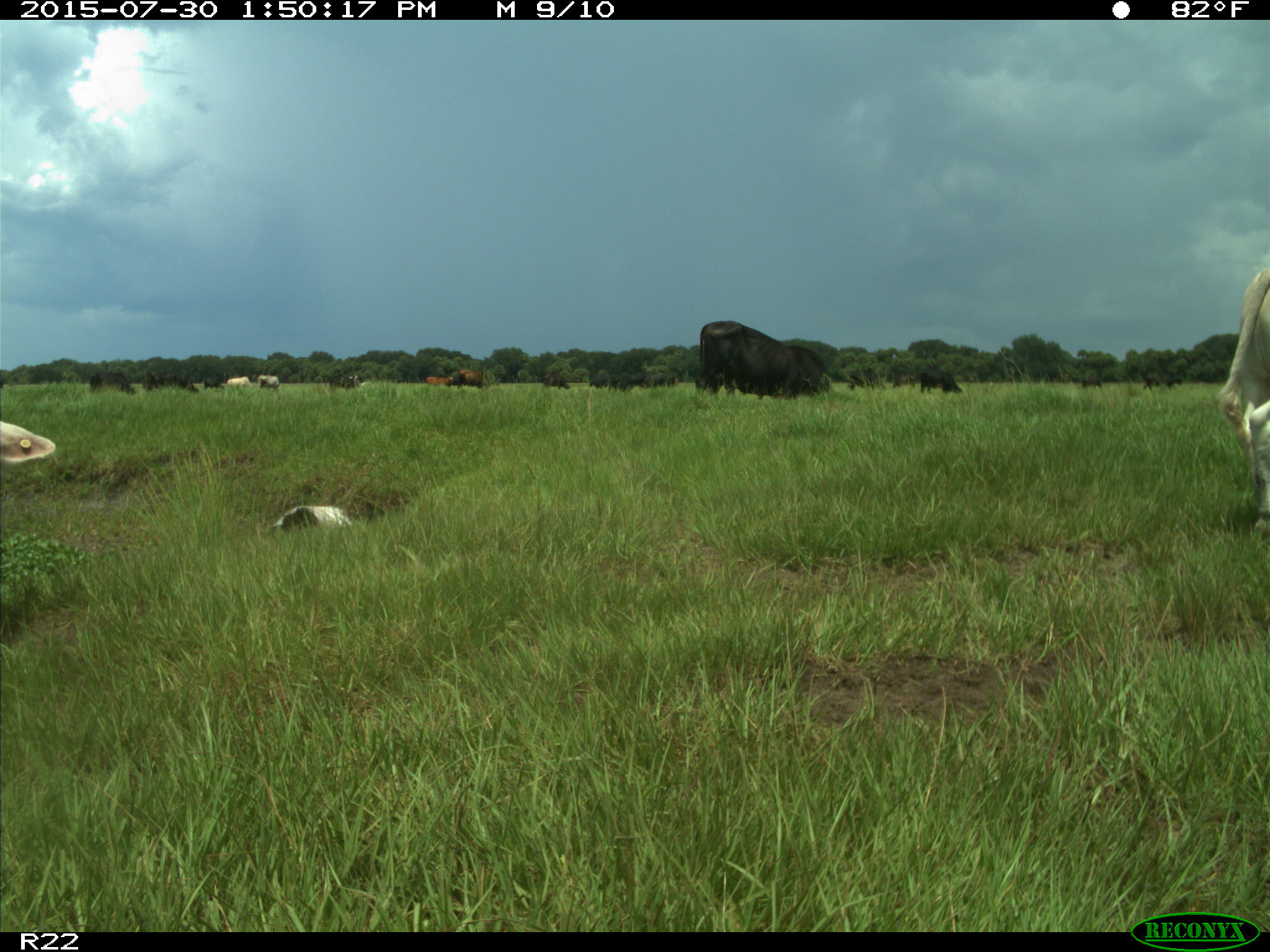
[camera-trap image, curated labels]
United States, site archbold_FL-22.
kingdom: Animalia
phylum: Chordata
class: Mammalia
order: Artiodactyla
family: Bovidae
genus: Bos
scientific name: Bos taurus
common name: domestic cow